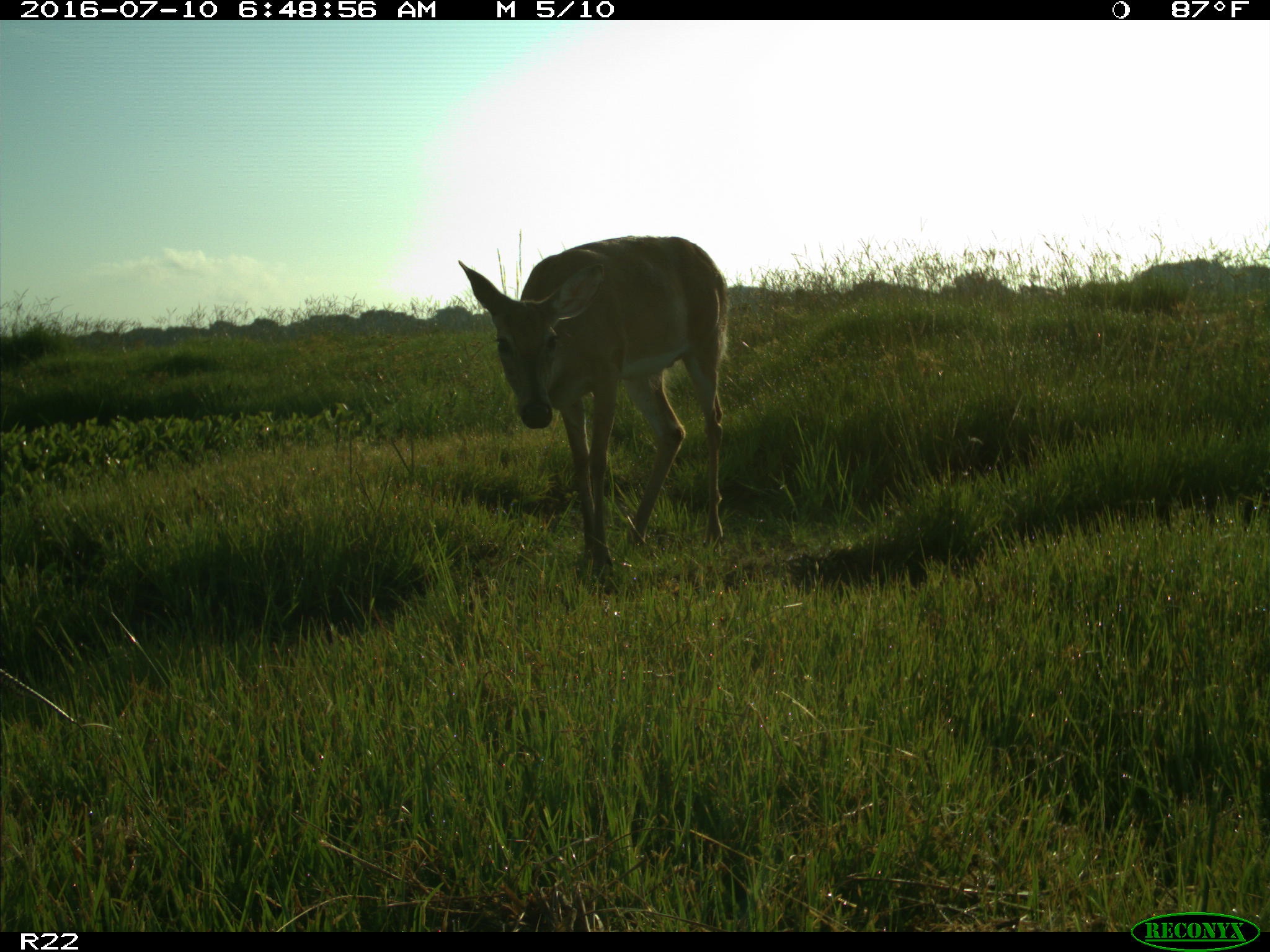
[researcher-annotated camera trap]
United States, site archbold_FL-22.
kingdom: Animalia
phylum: Chordata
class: Mammalia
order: Artiodactyla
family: Cervidae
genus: Odocoileus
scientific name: Odocoileus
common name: deer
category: unidentified deer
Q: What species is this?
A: Unidentified deer (deer) (Odocoileus).